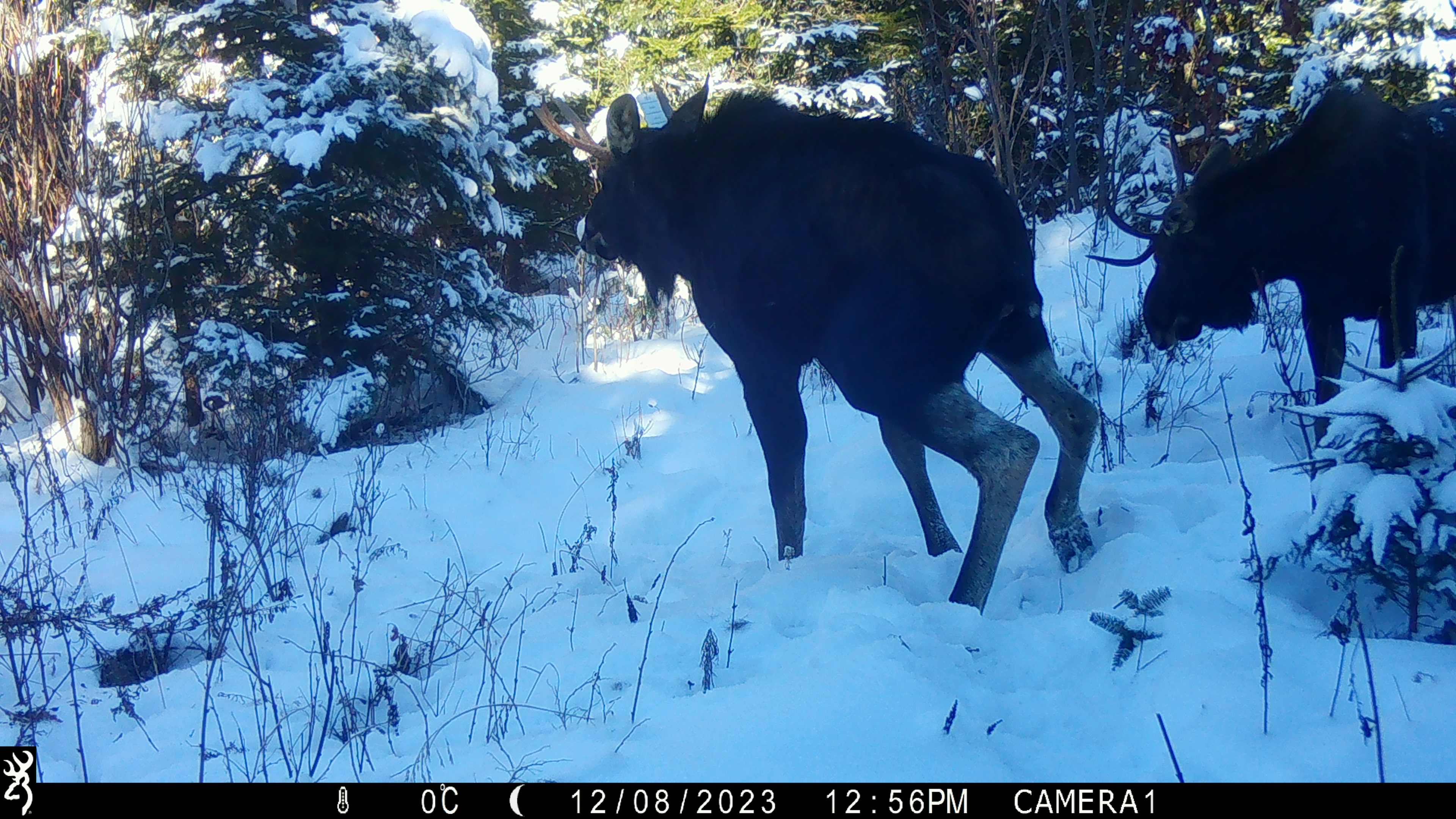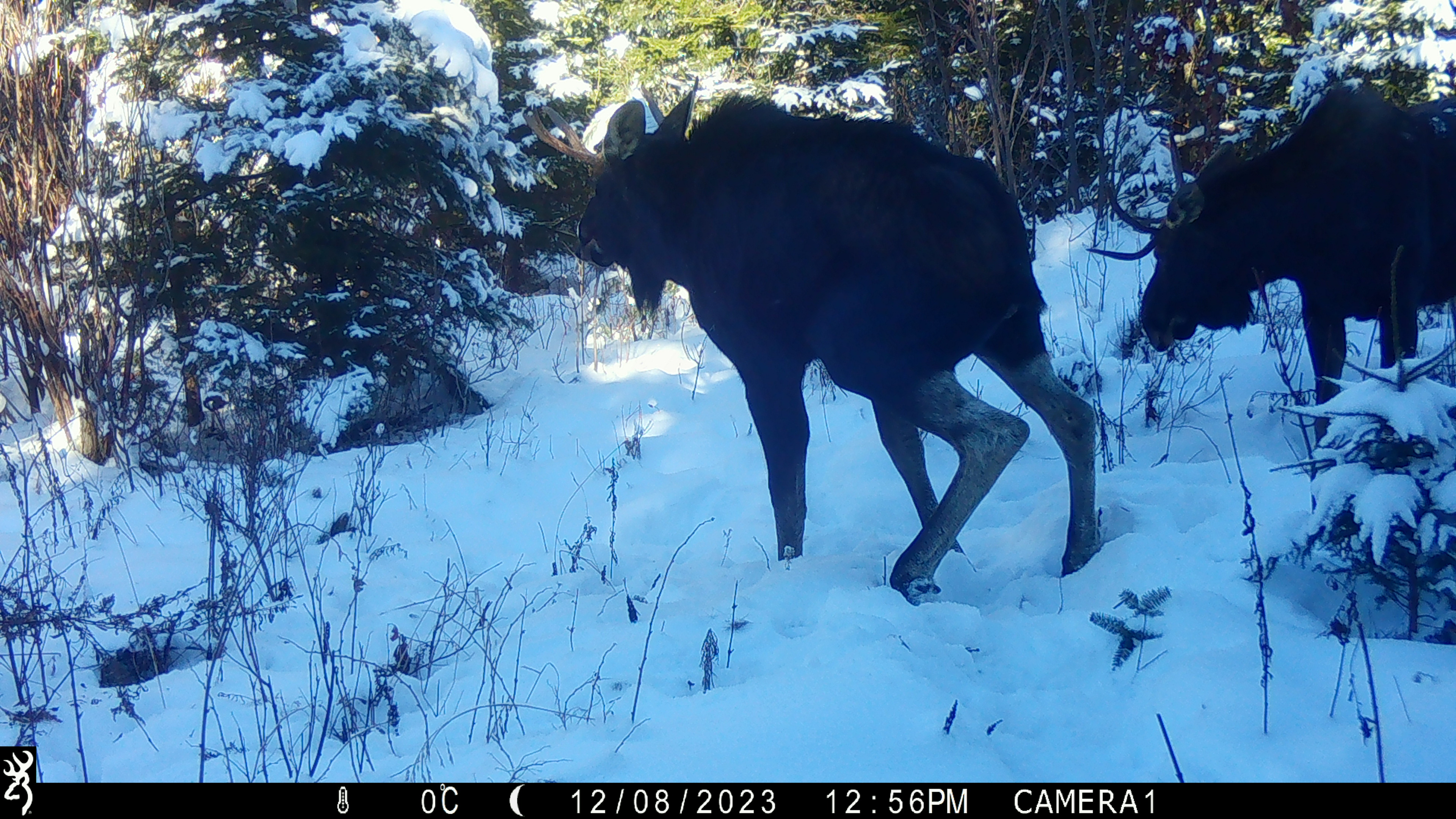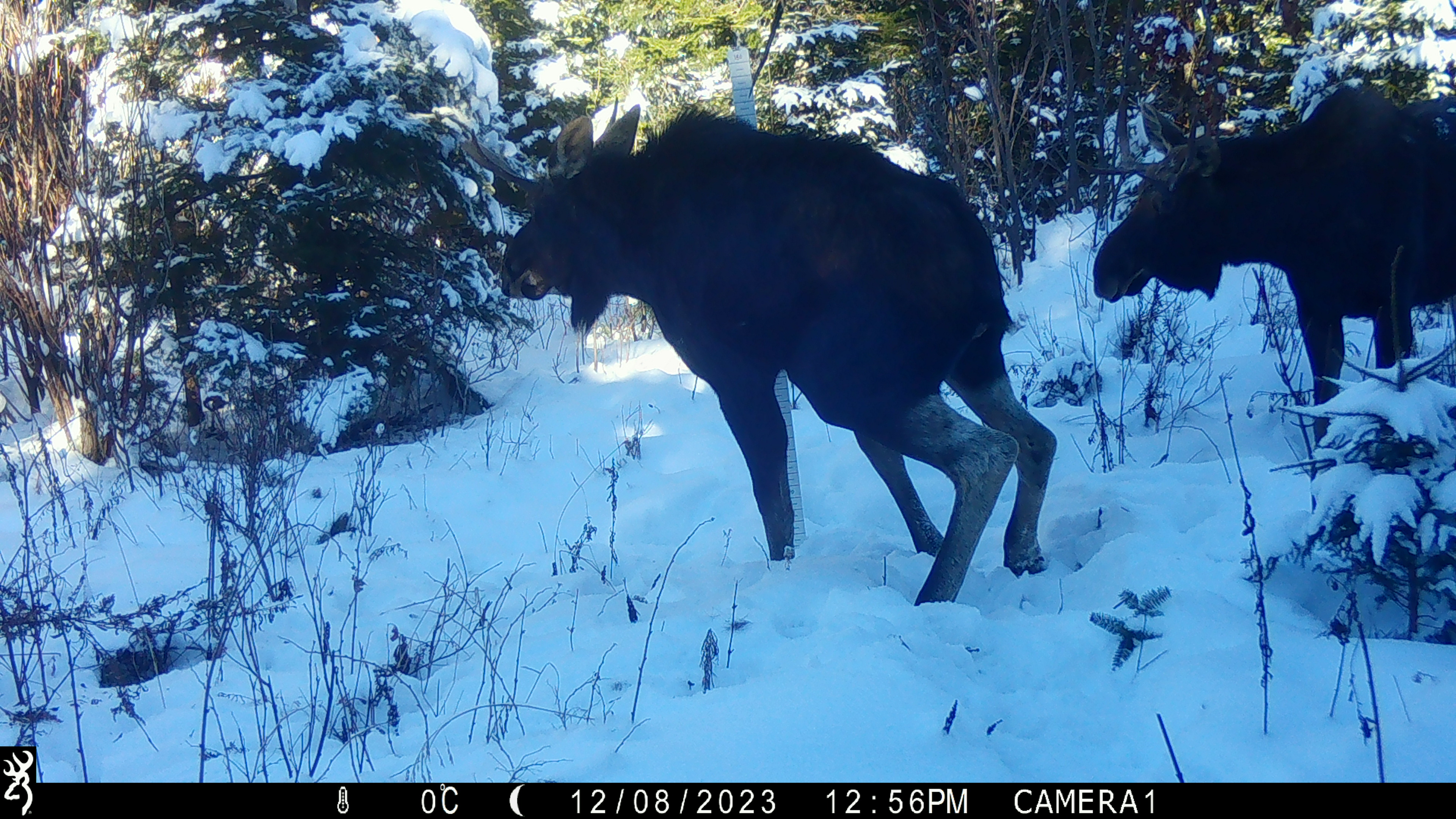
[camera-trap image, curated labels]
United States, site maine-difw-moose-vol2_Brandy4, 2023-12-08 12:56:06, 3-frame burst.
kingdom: Animalia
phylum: Chordata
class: Mammalia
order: Artiodactyla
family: Cervidae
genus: Alces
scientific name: Alces alces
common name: moose